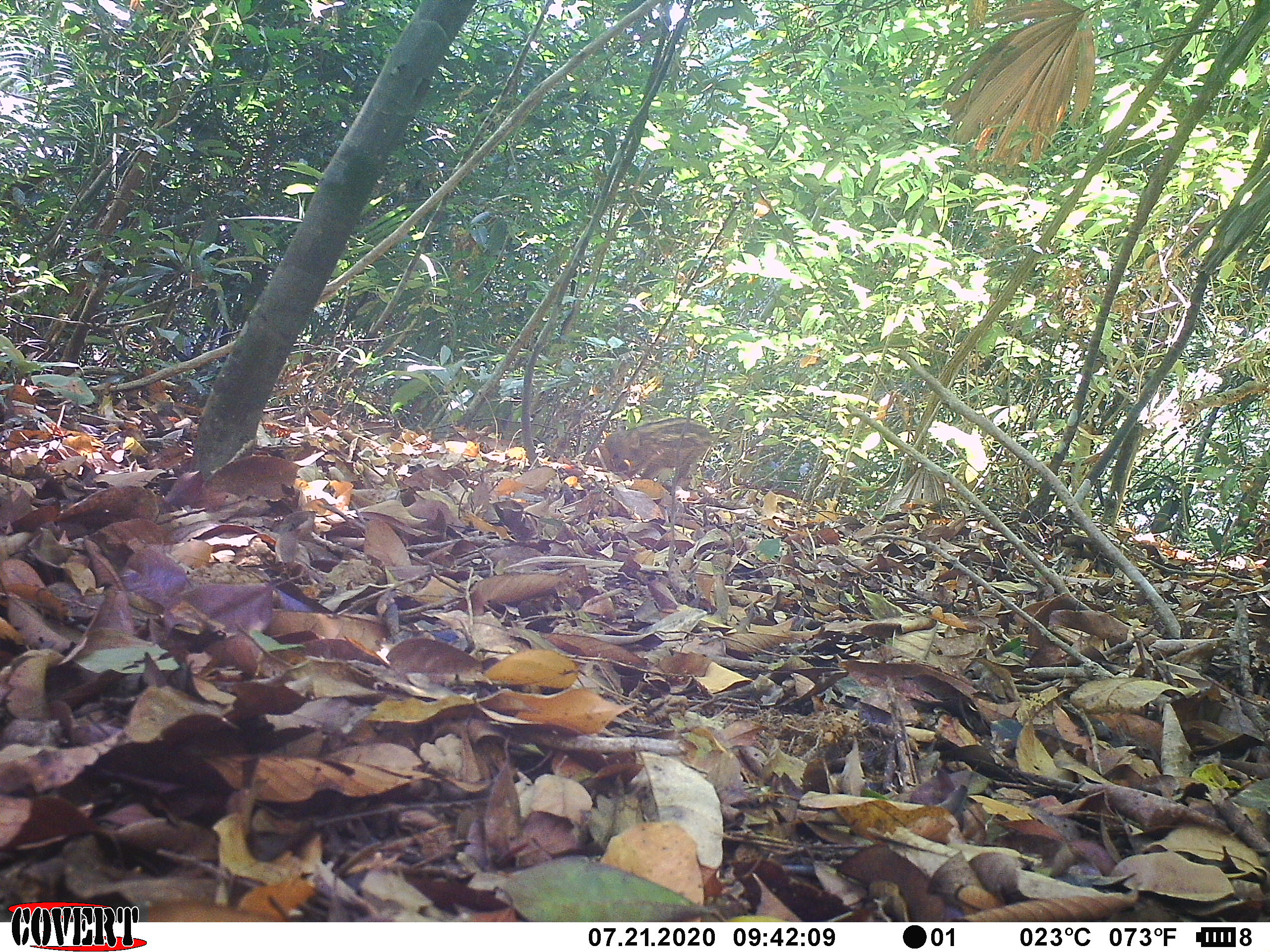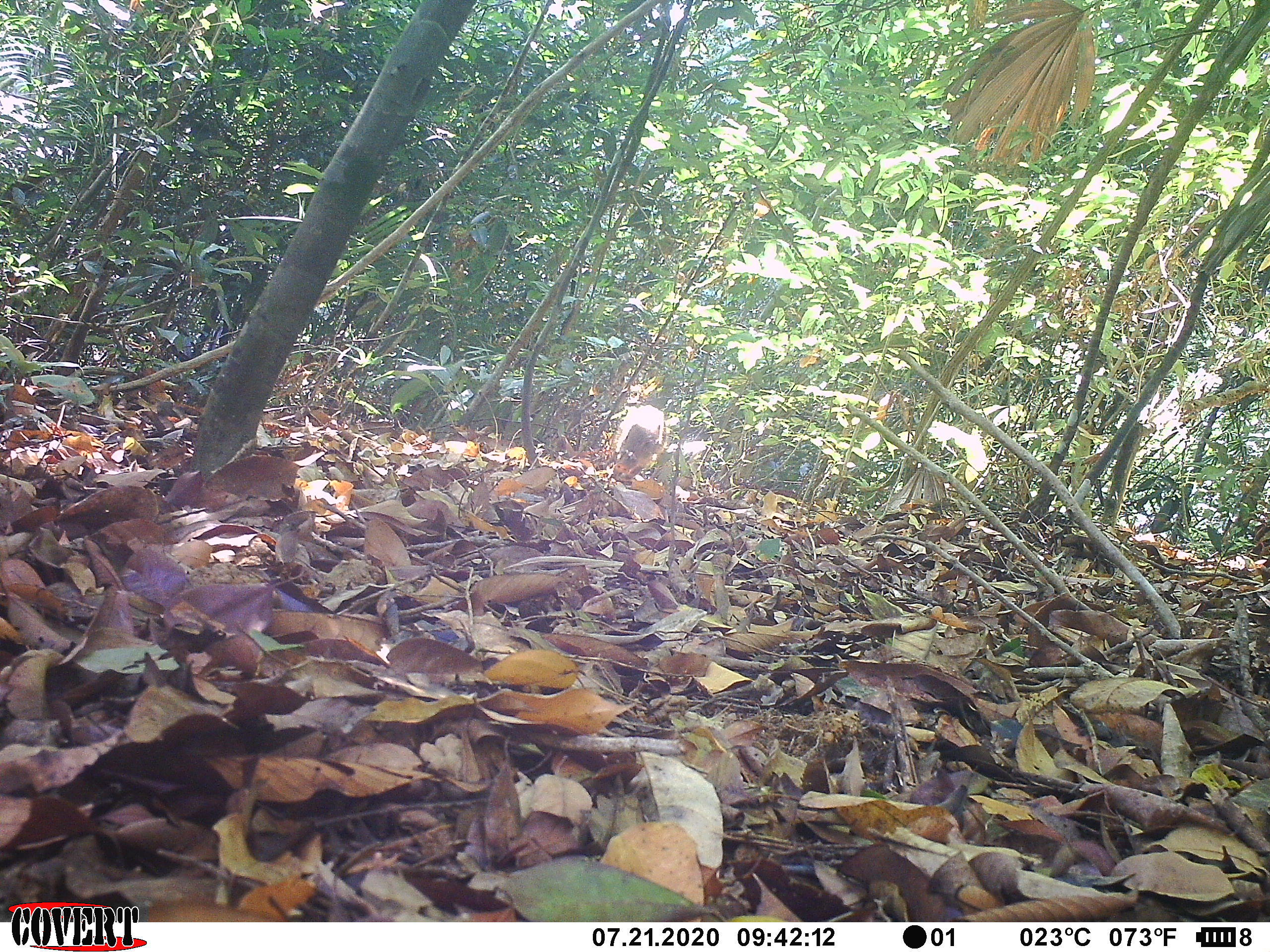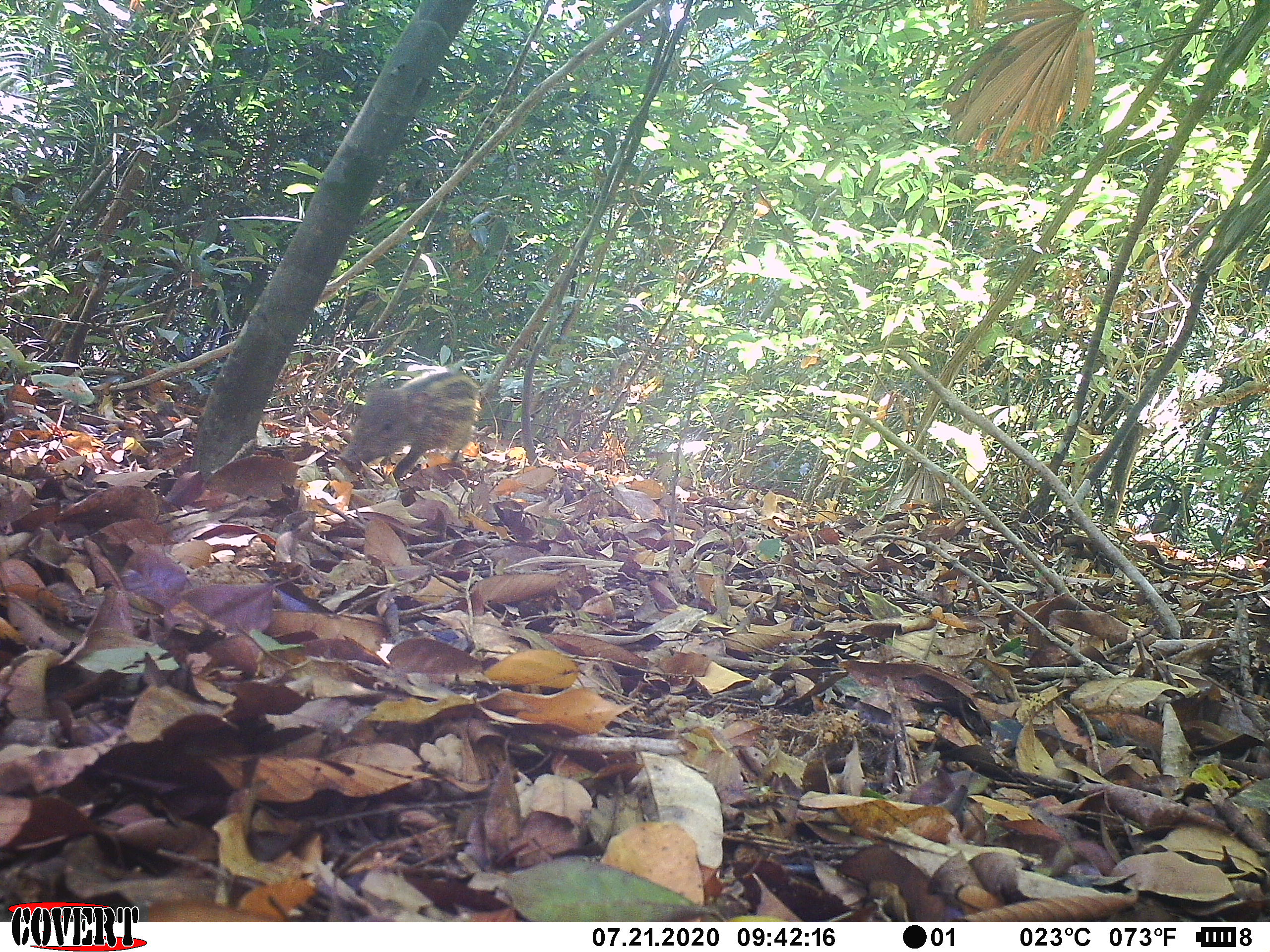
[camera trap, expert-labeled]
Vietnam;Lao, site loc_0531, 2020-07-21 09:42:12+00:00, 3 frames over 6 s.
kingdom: Animalia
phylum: Chordata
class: Mammalia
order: Artiodactyla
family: Suidae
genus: Sus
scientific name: Sus scrofa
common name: eurasian wild pig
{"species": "eurasian wild pig (Sus scrofa)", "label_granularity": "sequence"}